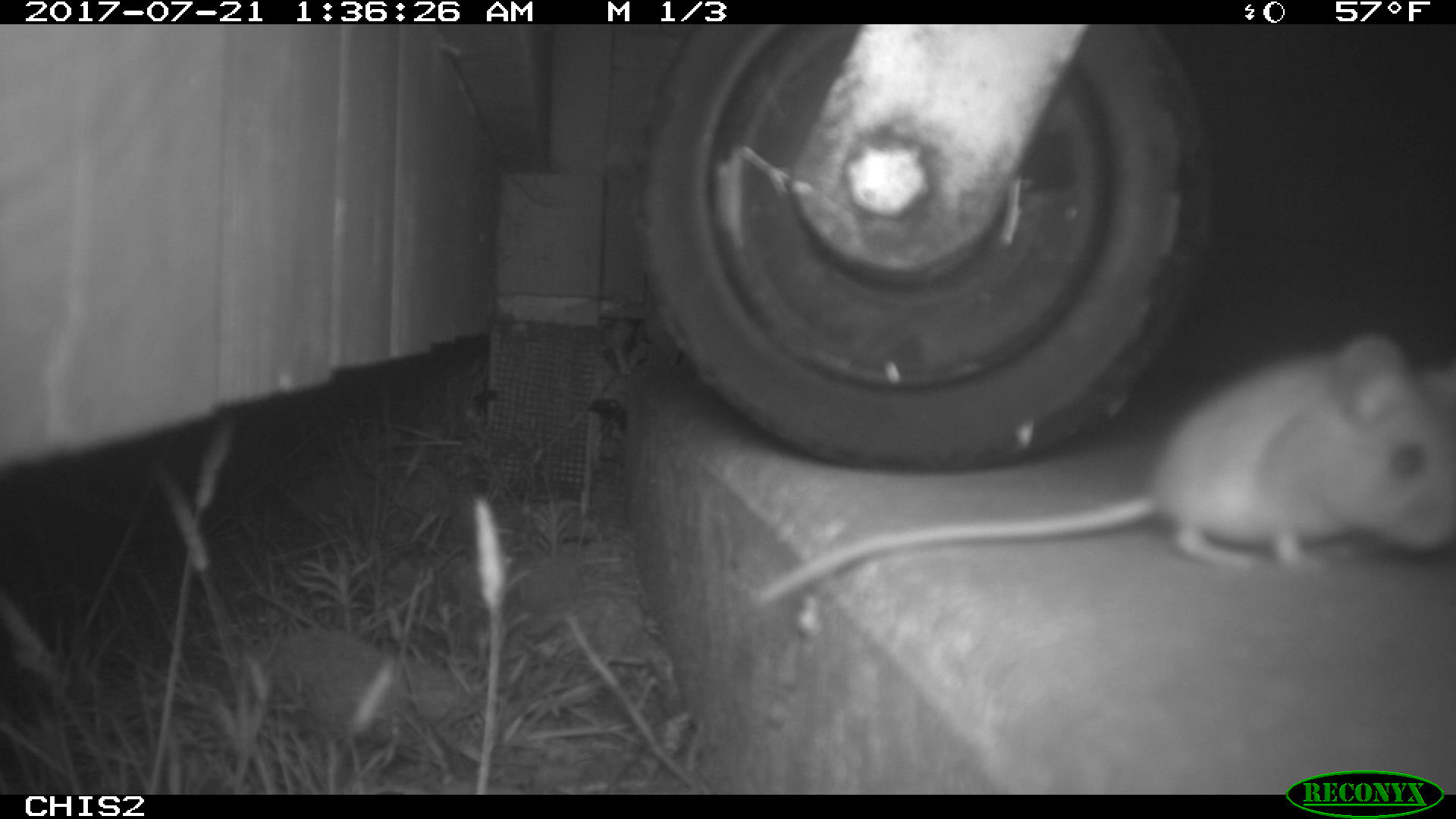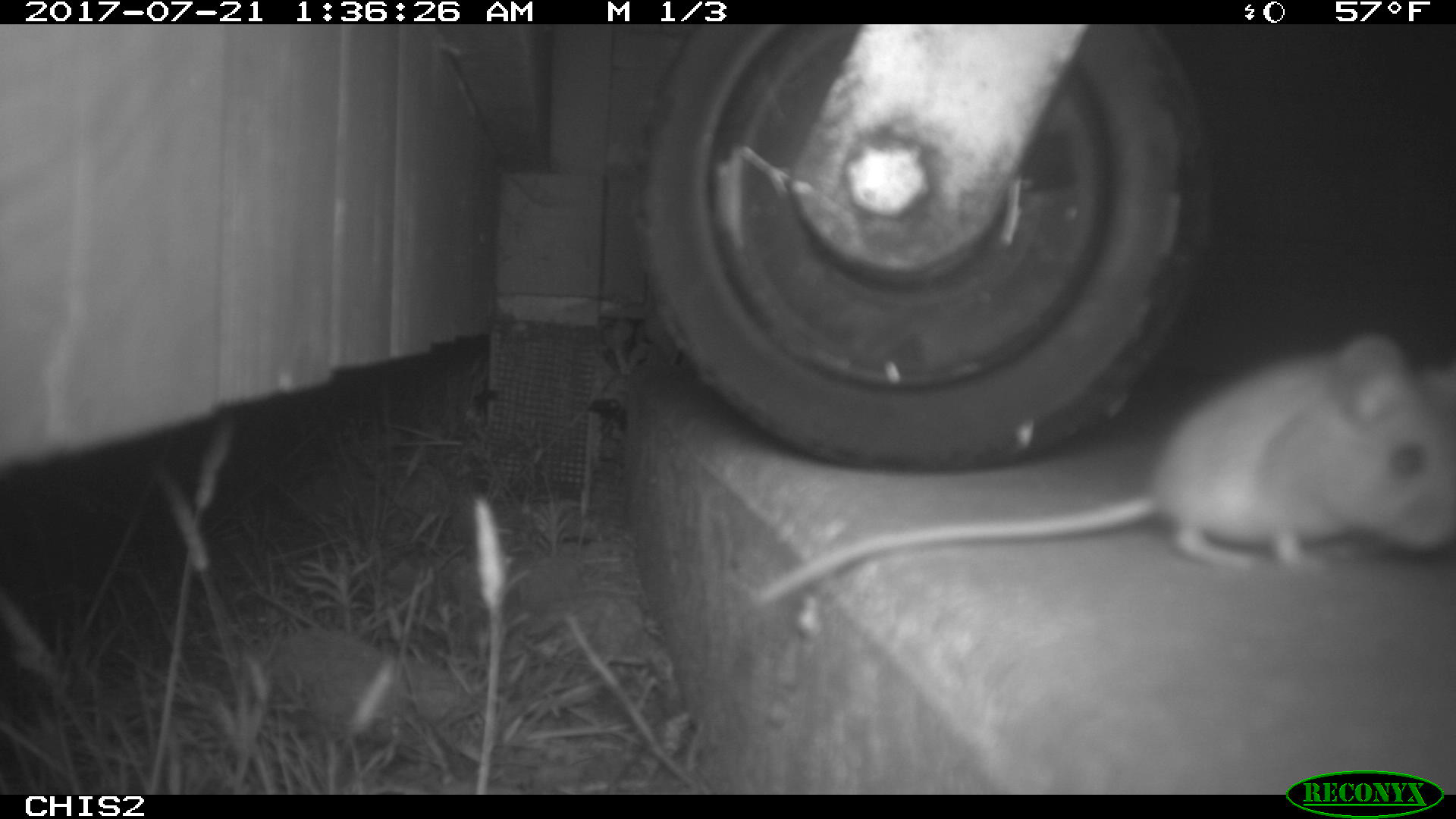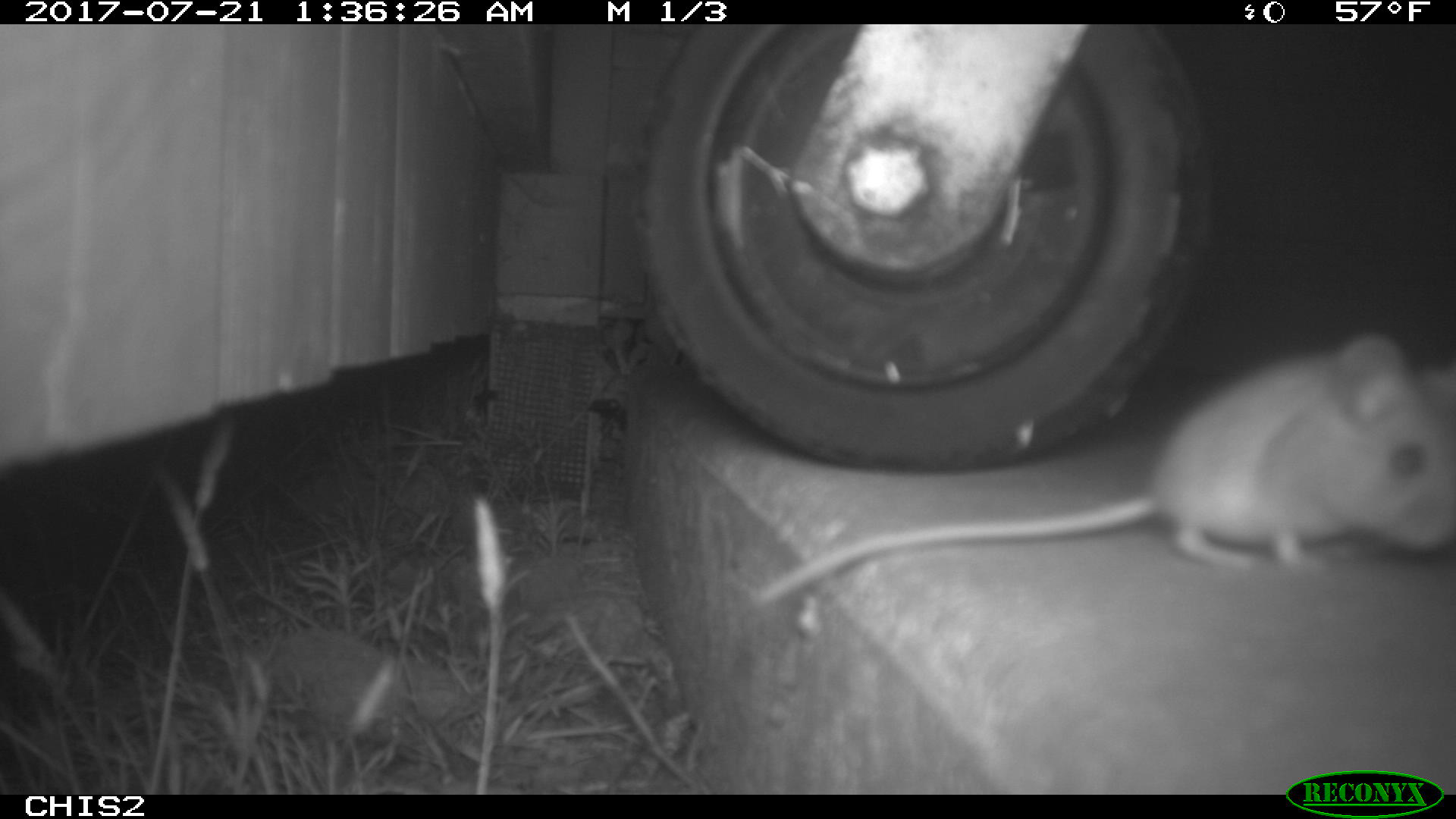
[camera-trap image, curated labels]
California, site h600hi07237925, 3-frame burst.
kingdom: Animalia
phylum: Chordata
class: Mammalia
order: Rodentia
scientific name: Rodentia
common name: rodent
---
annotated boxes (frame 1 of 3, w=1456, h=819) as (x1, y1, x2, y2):
rodent: (741, 333, 1455, 606)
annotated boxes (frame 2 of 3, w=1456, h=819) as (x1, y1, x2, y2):
rodent: (745, 329, 1455, 606)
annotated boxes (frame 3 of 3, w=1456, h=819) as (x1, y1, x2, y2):
rodent: (752, 330, 1455, 602)